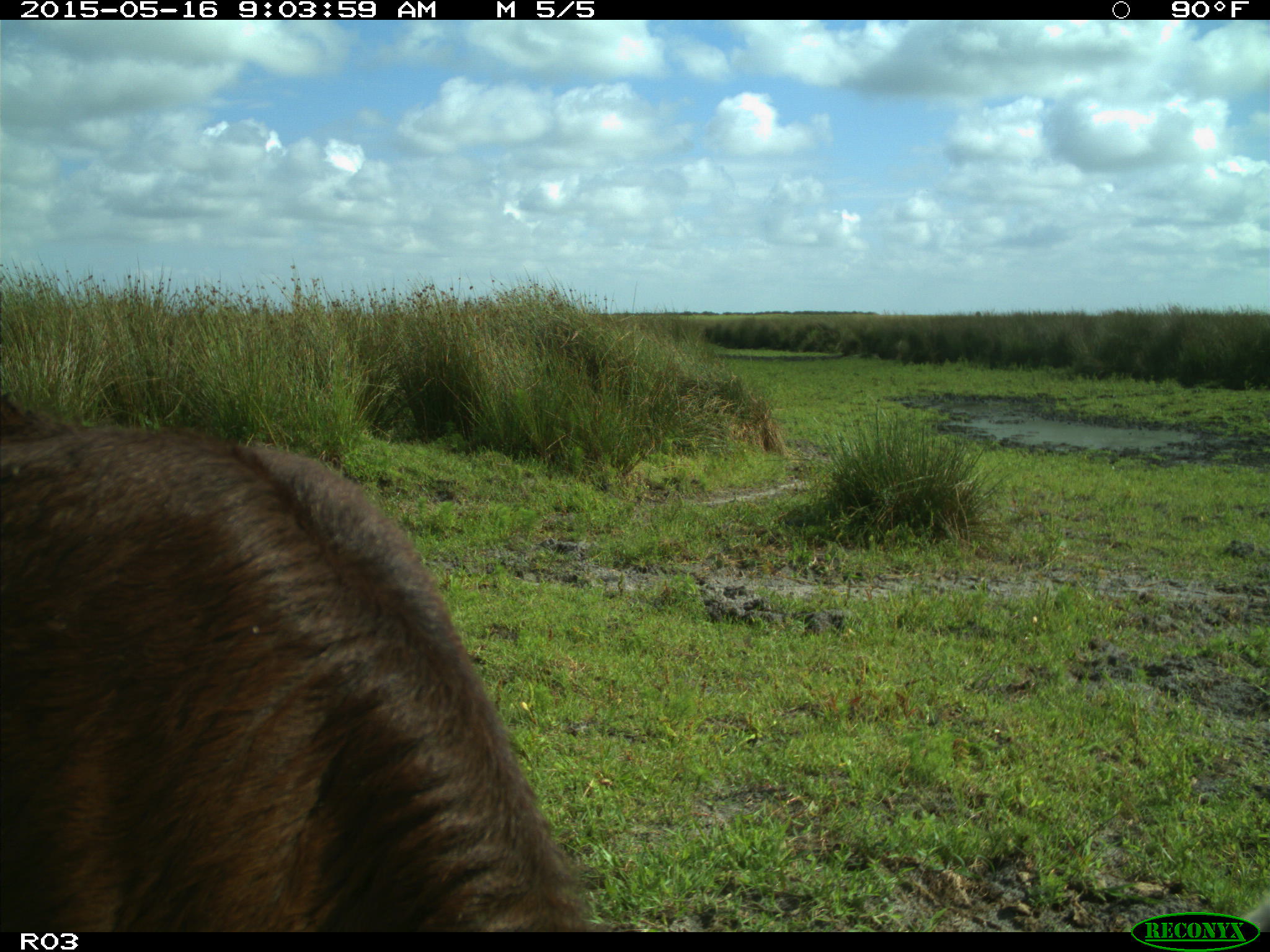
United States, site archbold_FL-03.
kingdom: Animalia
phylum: Chordata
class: Mammalia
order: Artiodactyla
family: Bovidae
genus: Bos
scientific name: Bos taurus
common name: domestic cow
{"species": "Bos taurus (domestic cow)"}